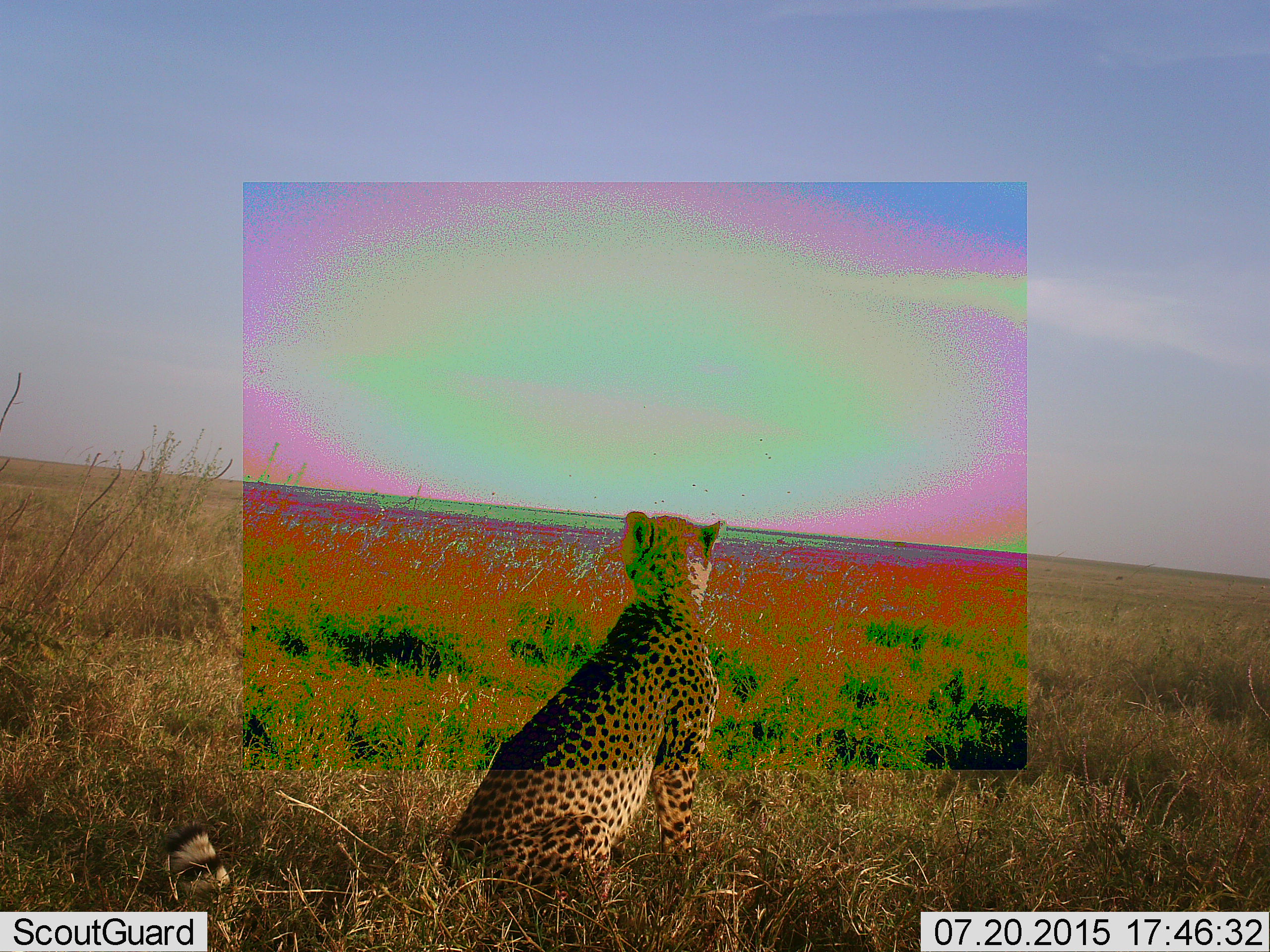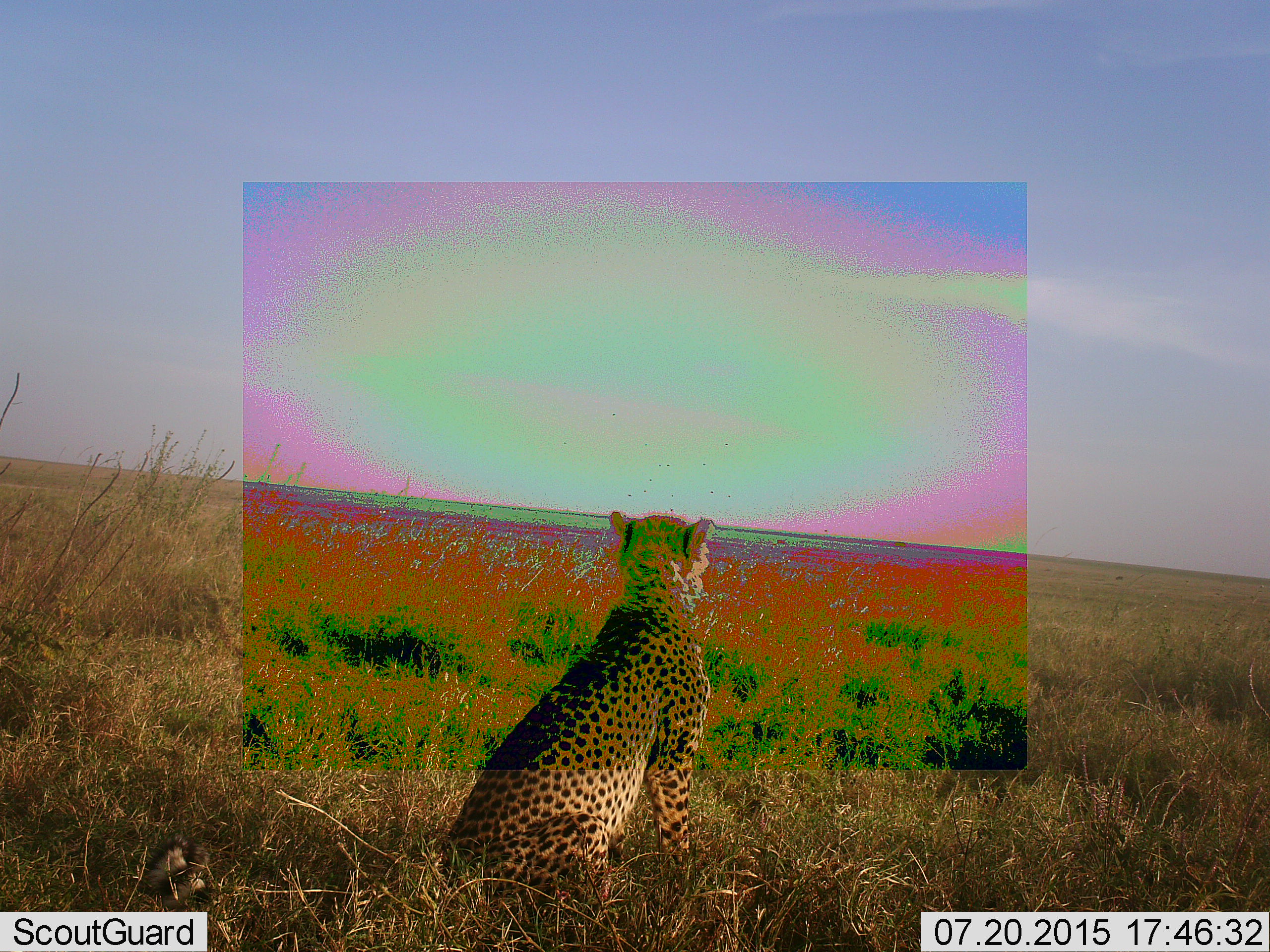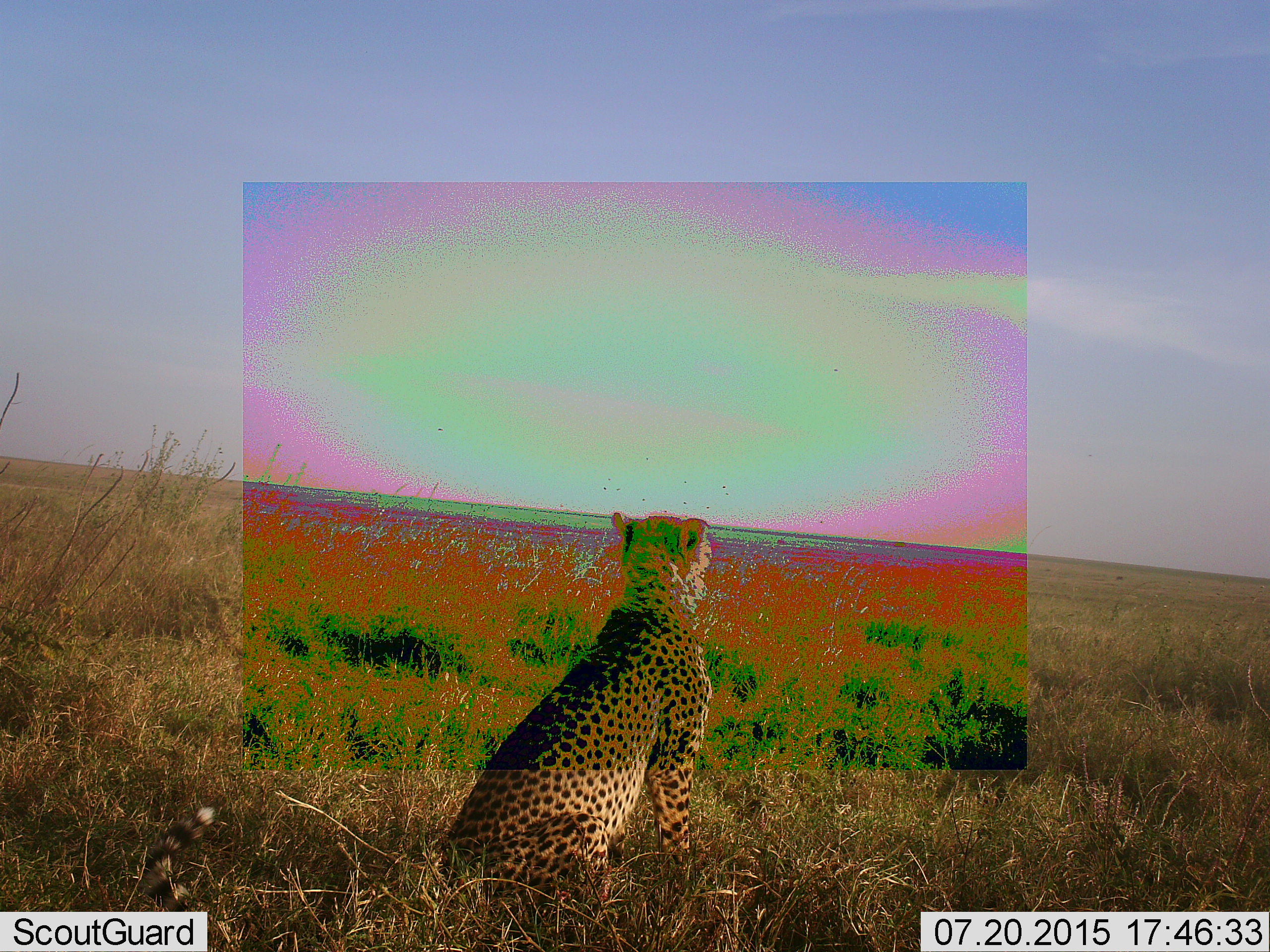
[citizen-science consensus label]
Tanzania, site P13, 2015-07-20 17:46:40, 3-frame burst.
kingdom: Animalia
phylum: Chordata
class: Mammalia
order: Carnivora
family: Felidae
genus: Acinonyx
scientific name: Acinonyx jubatus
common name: cheetah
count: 1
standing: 11%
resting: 78%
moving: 22%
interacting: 0%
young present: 0%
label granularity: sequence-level